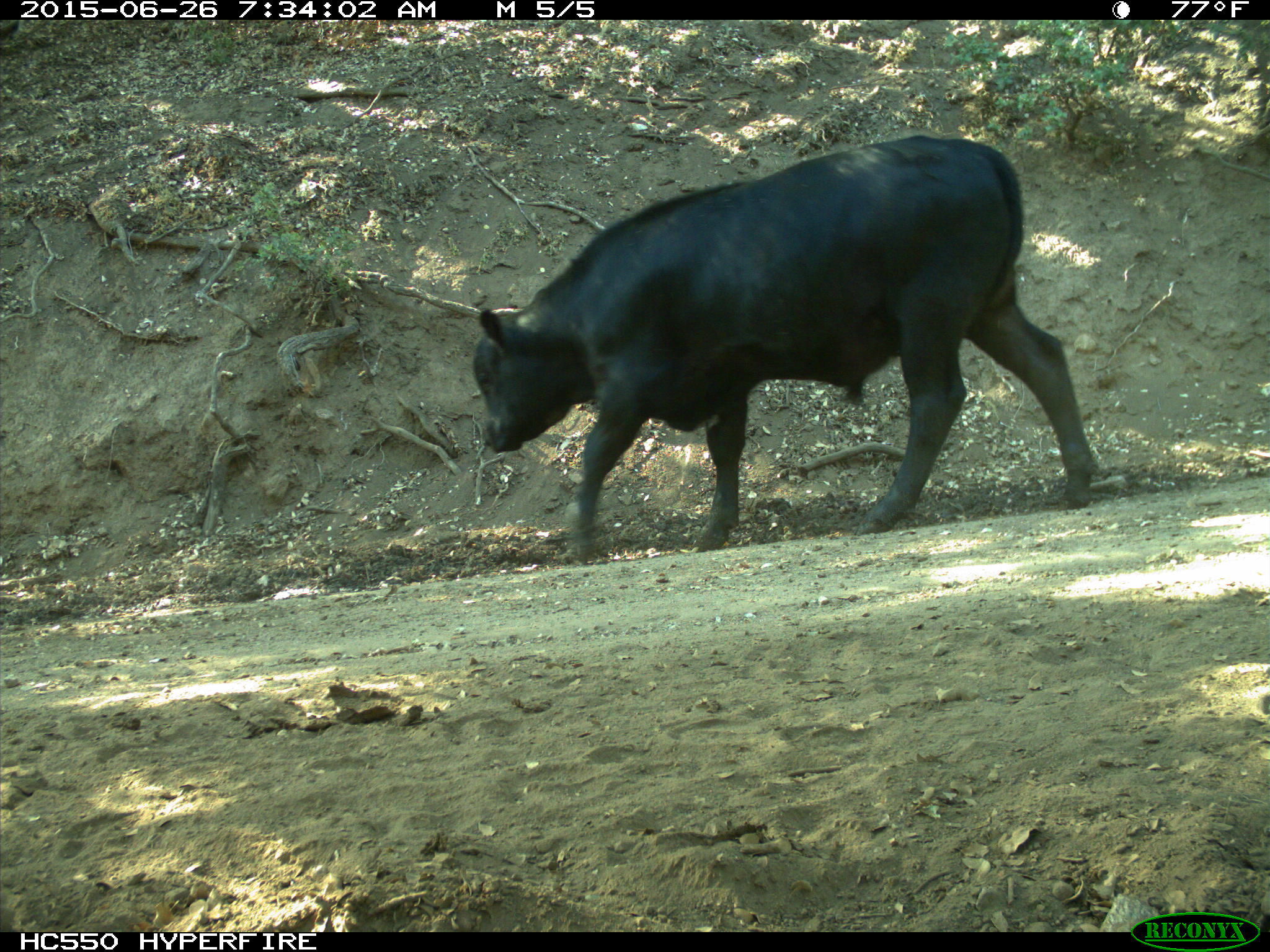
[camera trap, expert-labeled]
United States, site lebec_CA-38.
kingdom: Animalia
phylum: Chordata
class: Mammalia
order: Artiodactyla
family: Bovidae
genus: Bos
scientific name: Bos taurus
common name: domestic cow